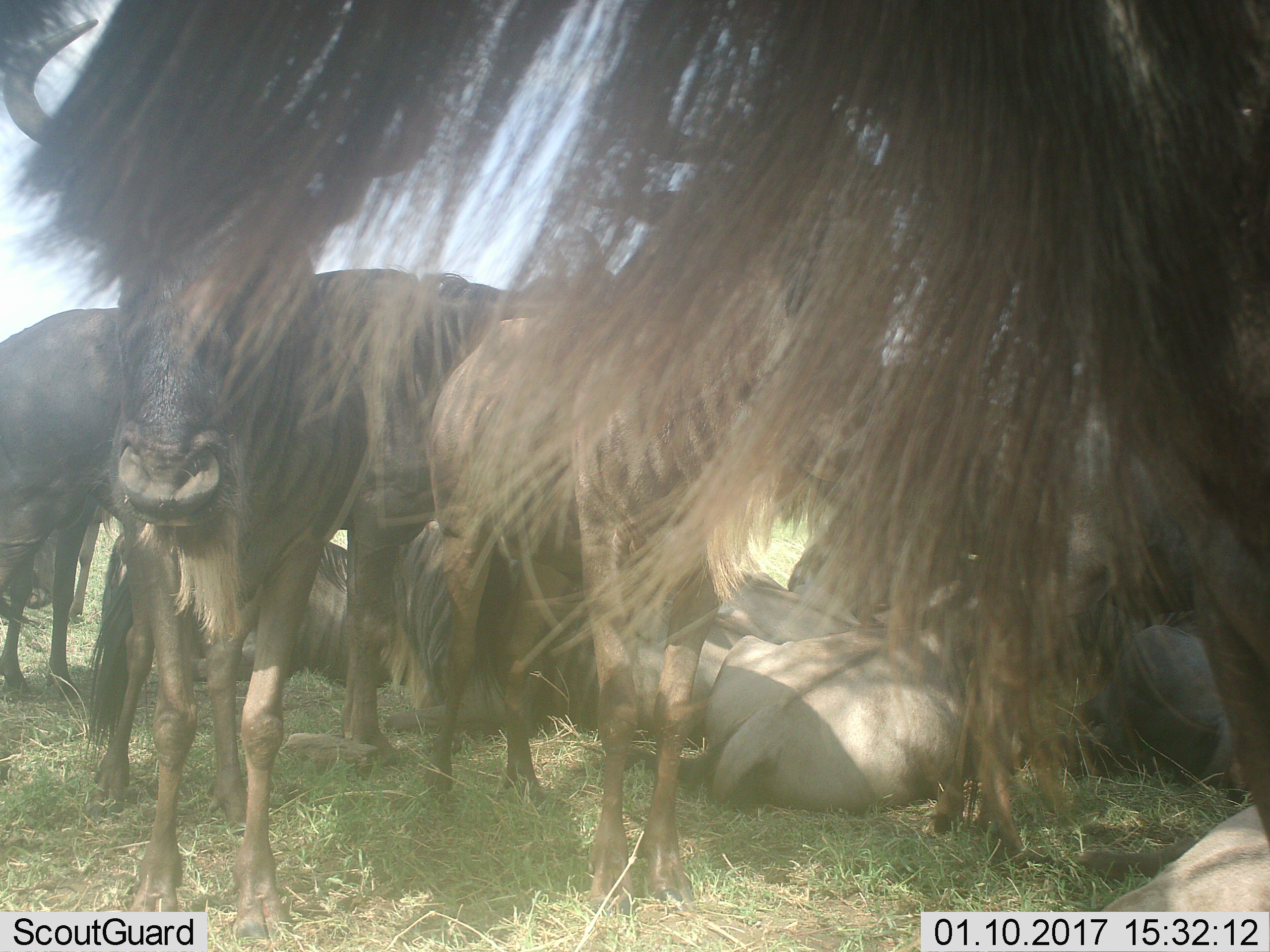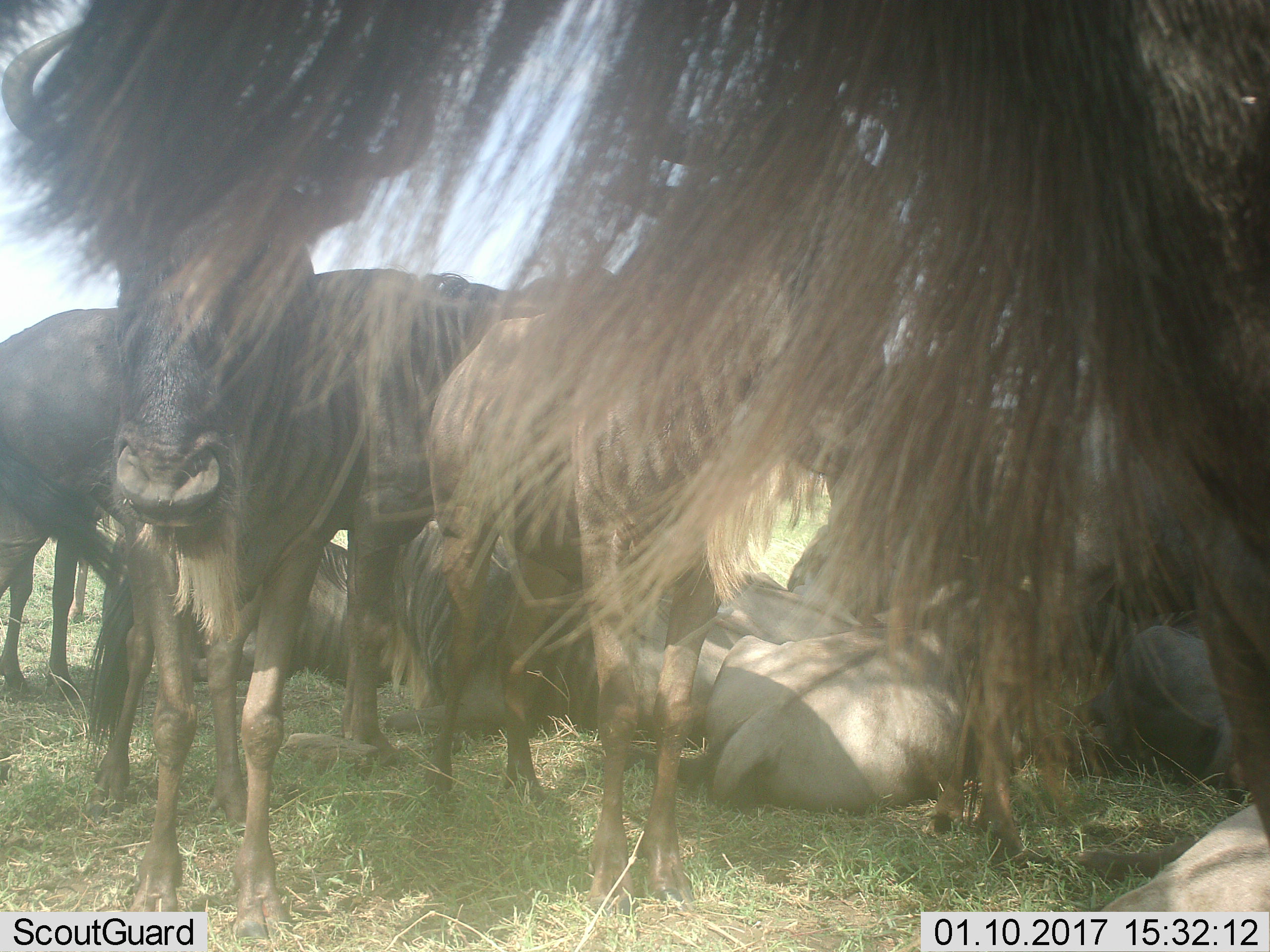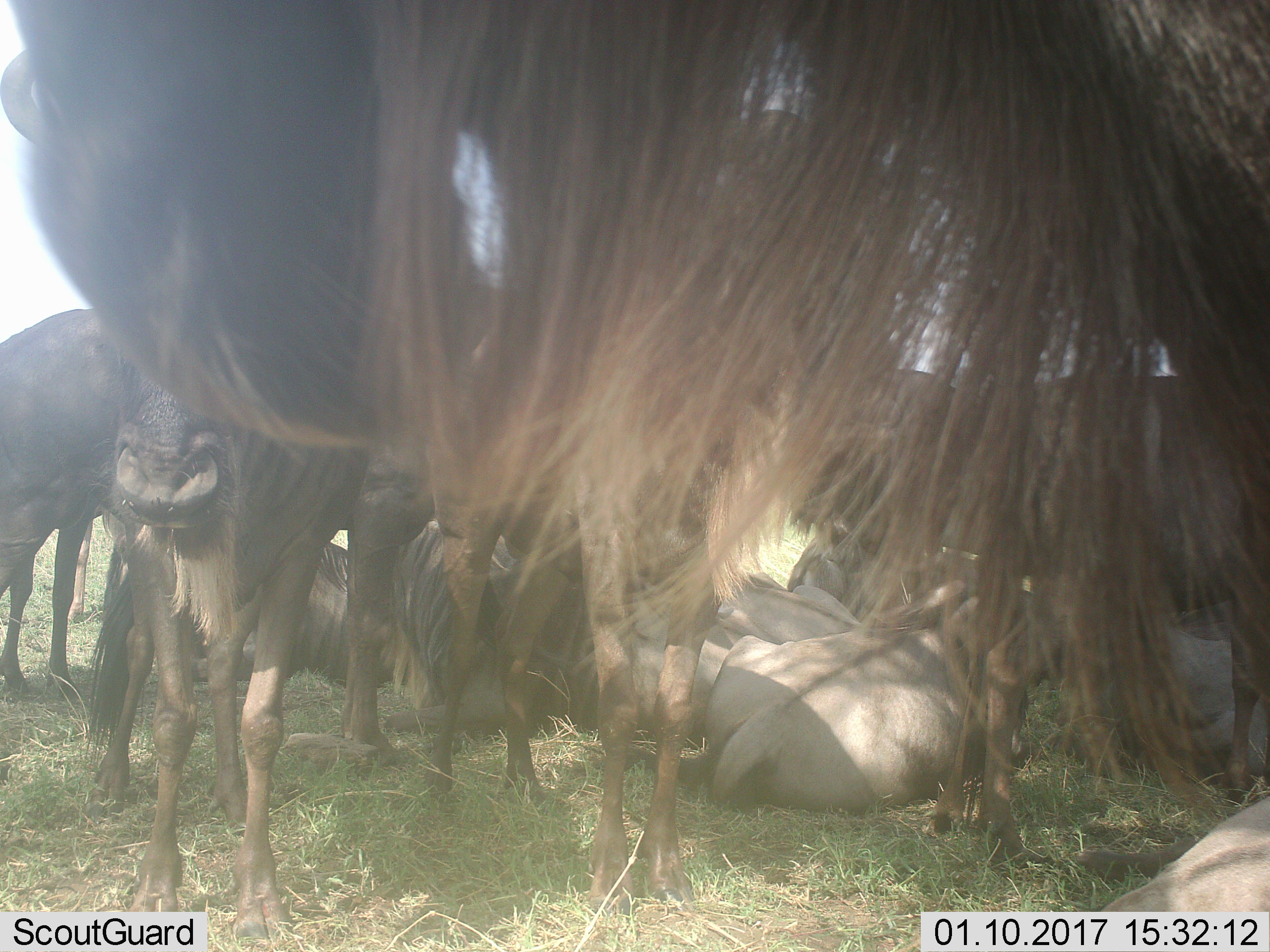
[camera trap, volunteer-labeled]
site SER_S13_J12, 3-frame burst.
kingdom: Animalia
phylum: Chordata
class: Mammalia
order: Artiodactyla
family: Bovidae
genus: Connochaetes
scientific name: Connochaetes taurinus taurinus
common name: blue wildebeest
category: wildebeestblue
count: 8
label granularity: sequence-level